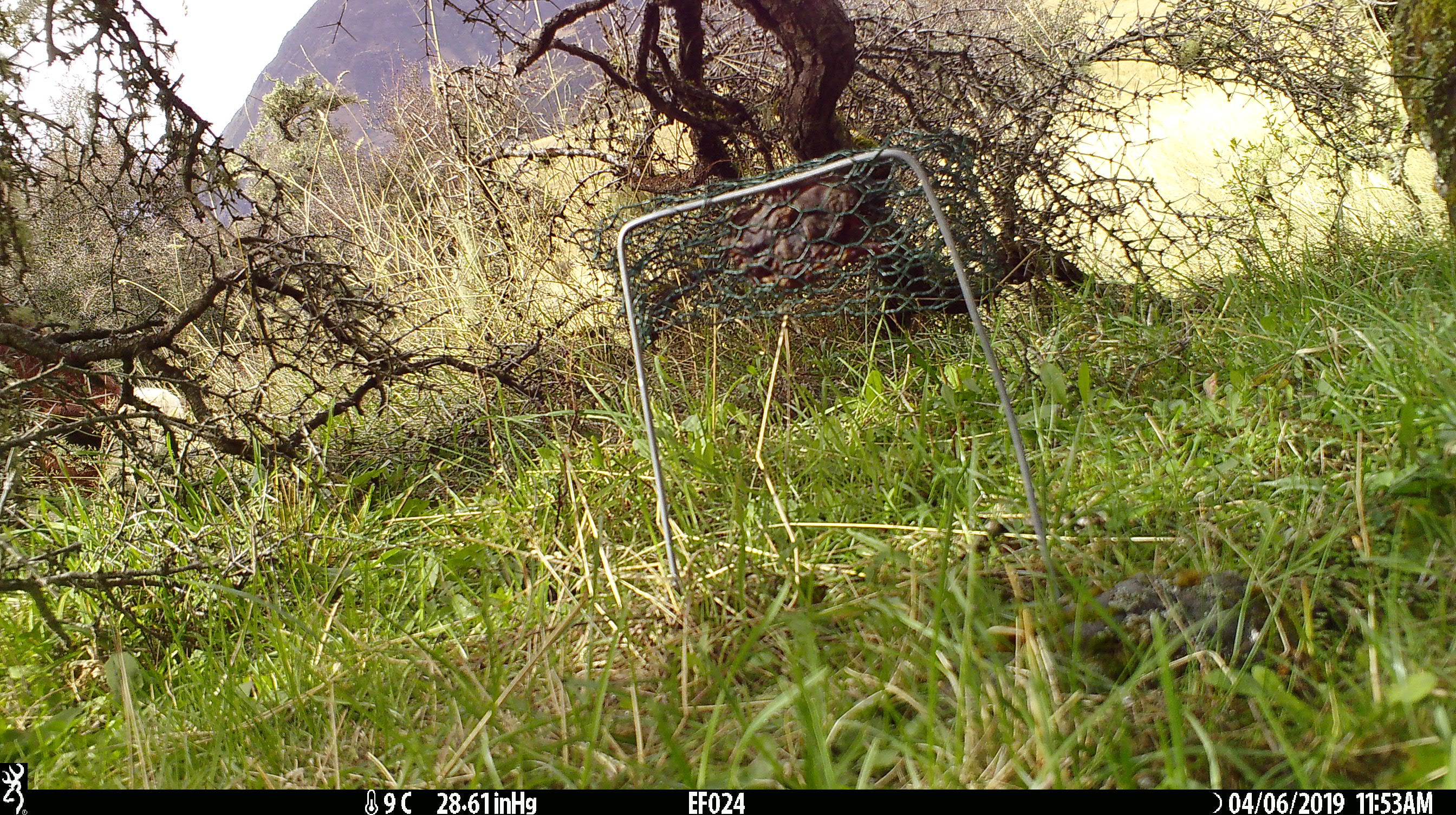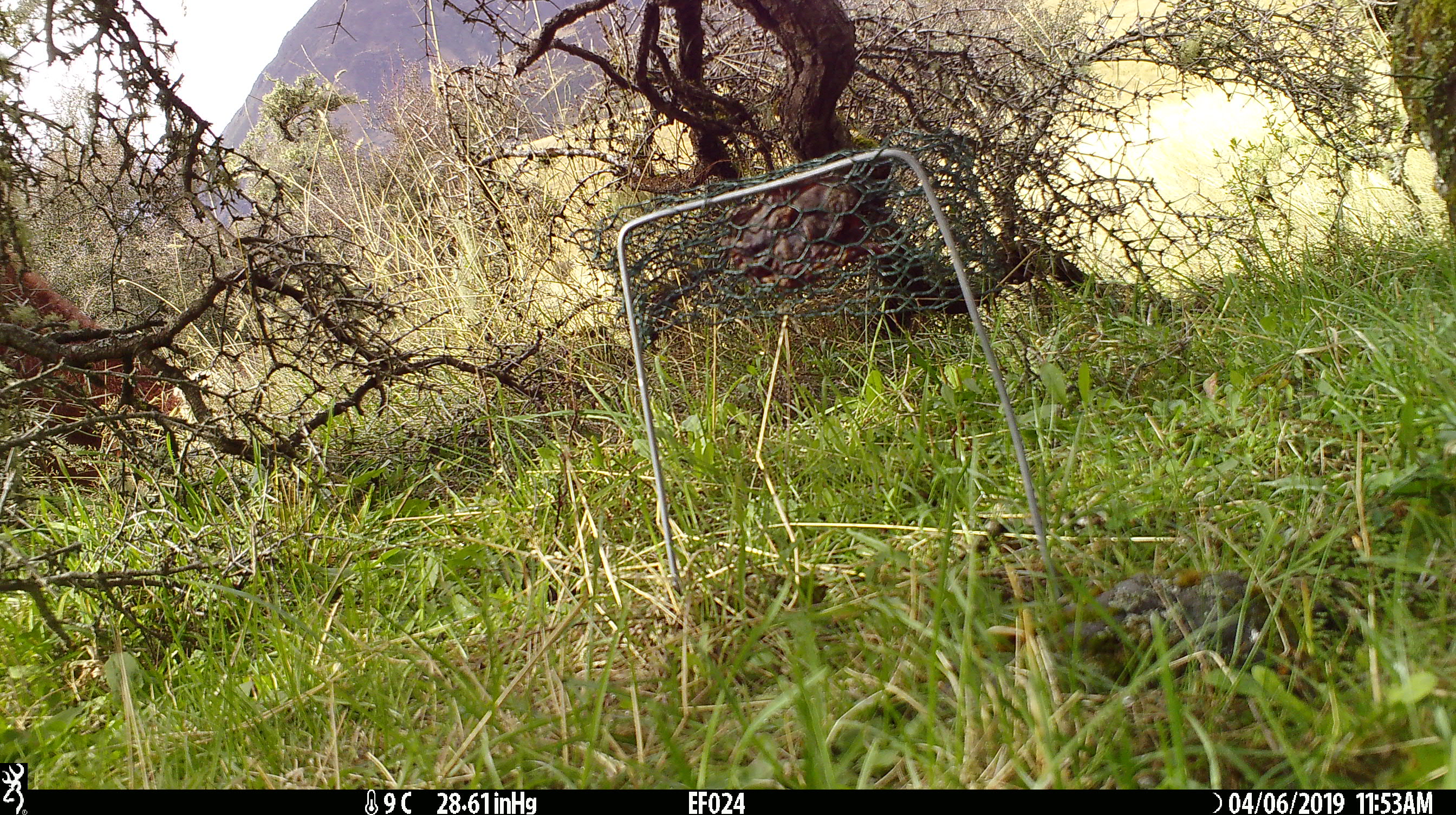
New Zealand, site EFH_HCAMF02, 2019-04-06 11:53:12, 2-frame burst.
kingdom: Animalia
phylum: Chordata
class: Mammalia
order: Artiodactyla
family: Bovidae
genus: Bos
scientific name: Bos taurus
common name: domestic cow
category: cow